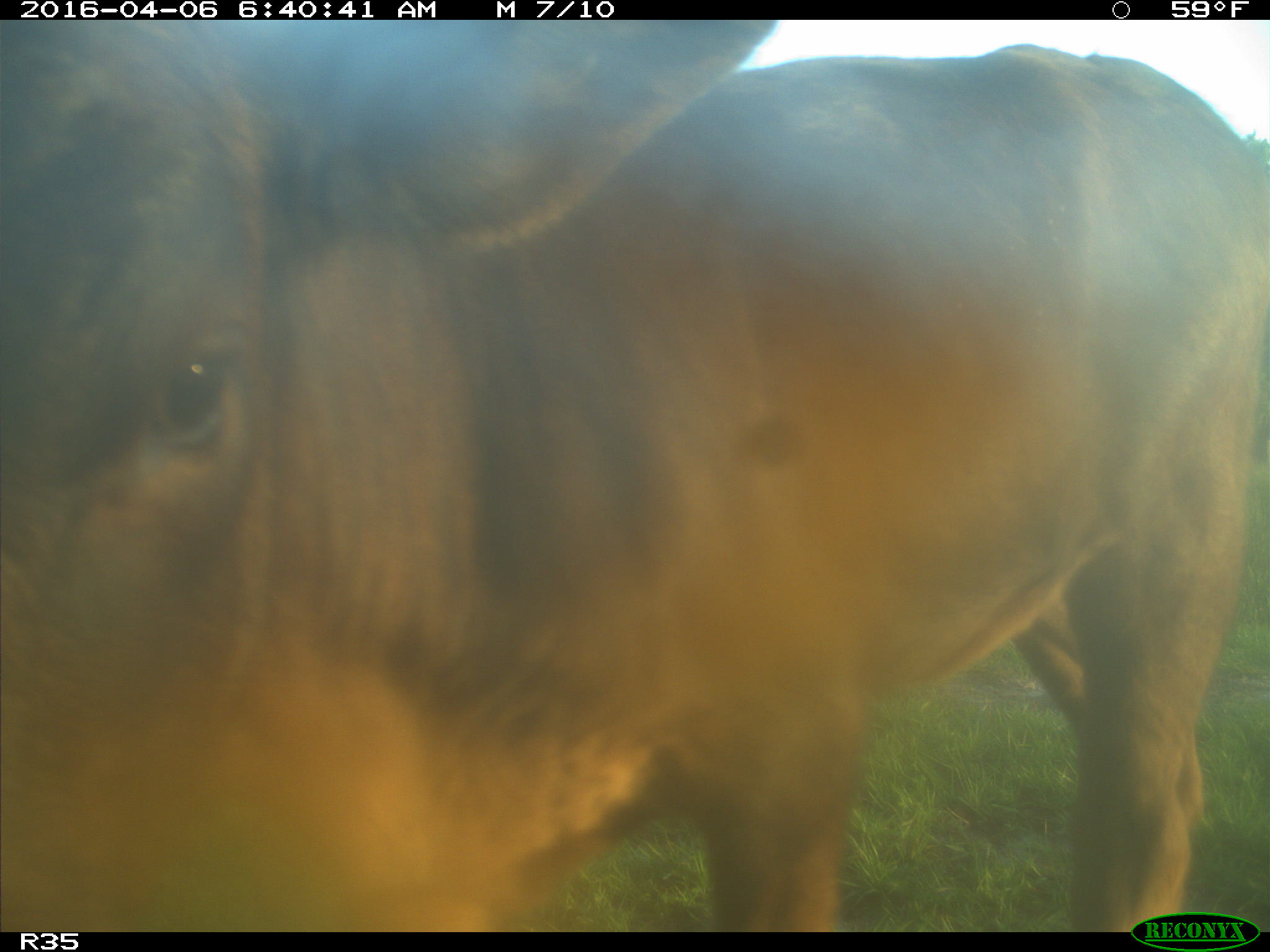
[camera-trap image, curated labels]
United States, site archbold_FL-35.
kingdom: Animalia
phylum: Chordata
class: Mammalia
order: Artiodactyla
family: Bovidae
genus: Bos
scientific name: Bos taurus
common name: domestic cow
Bos taurus (domestic cow).